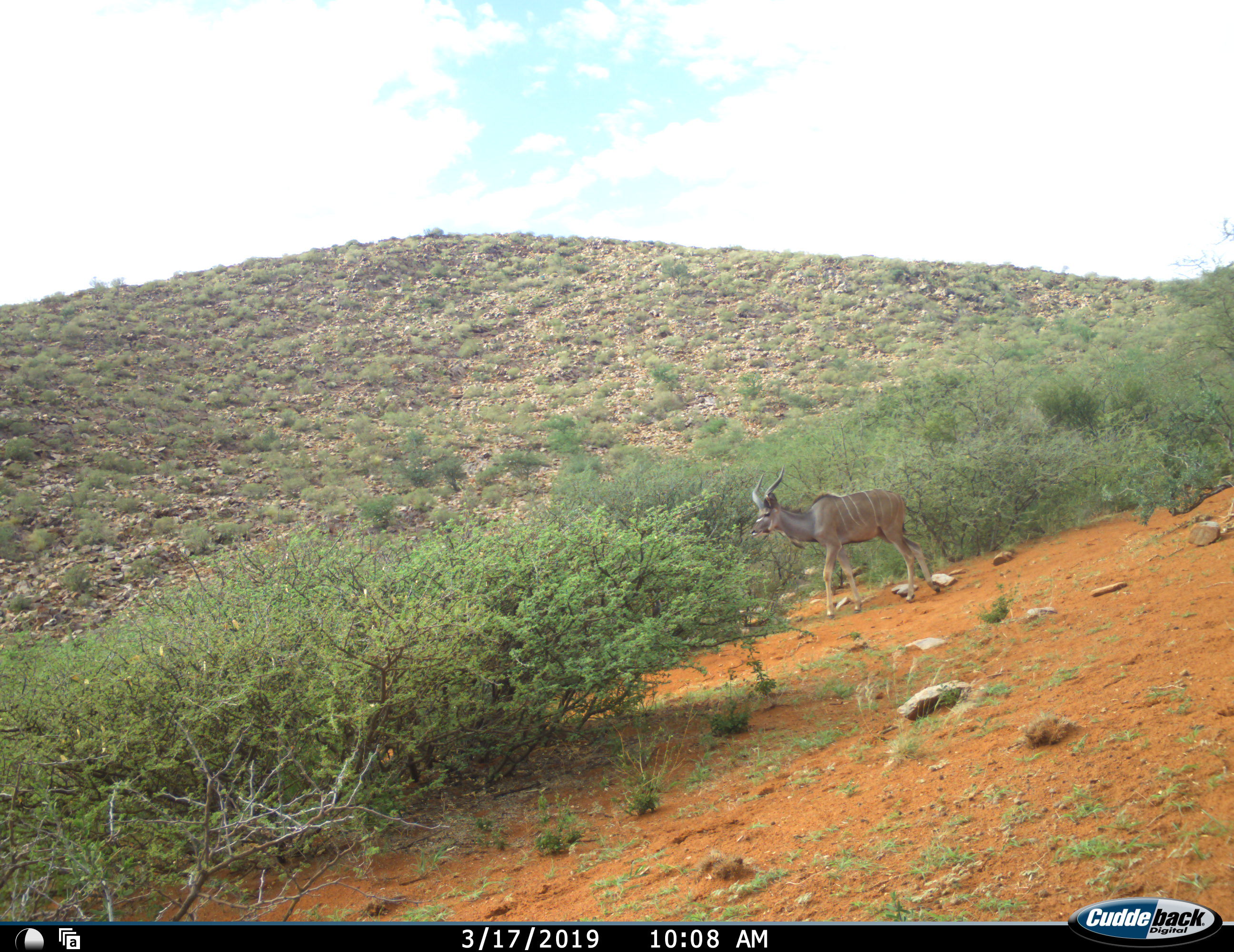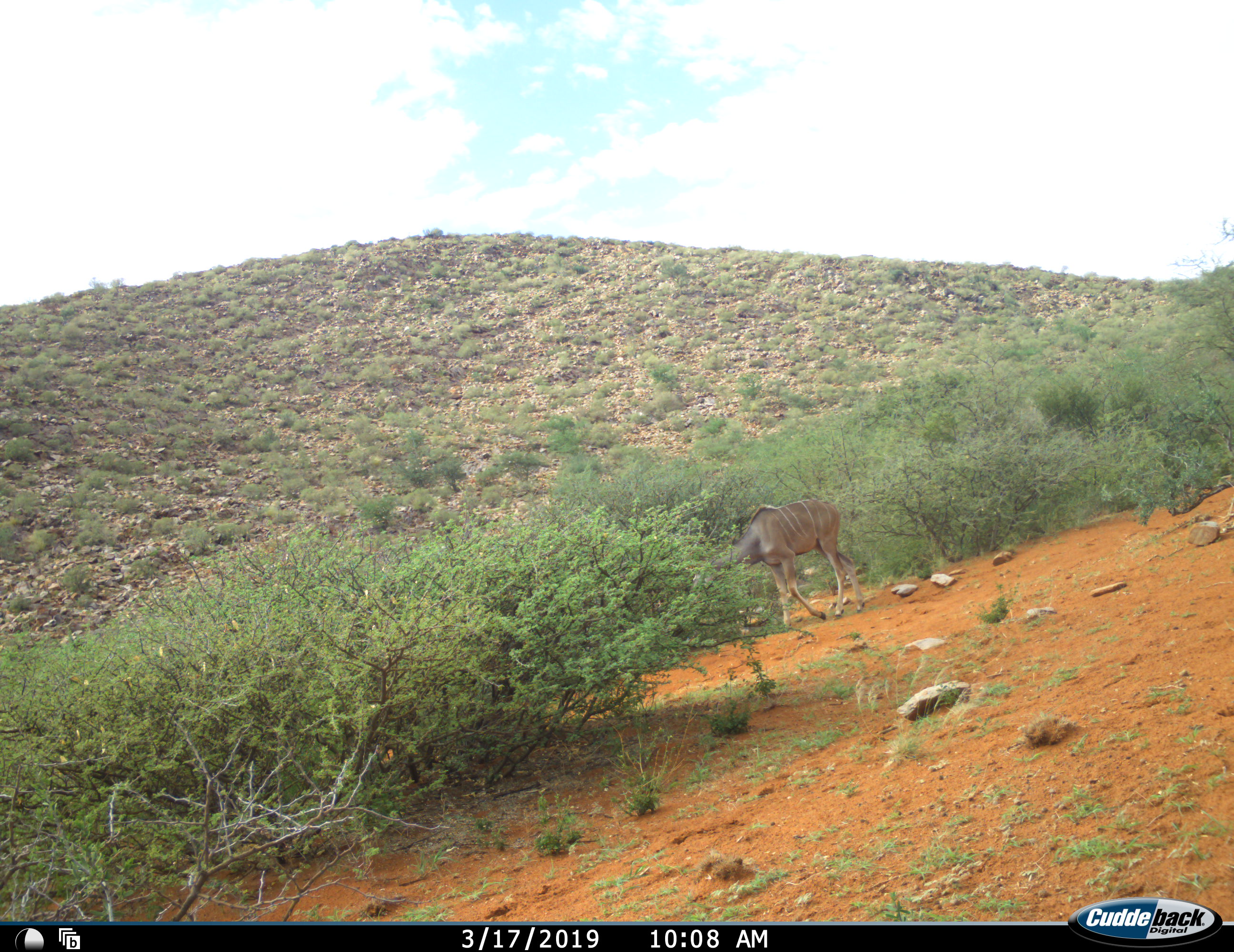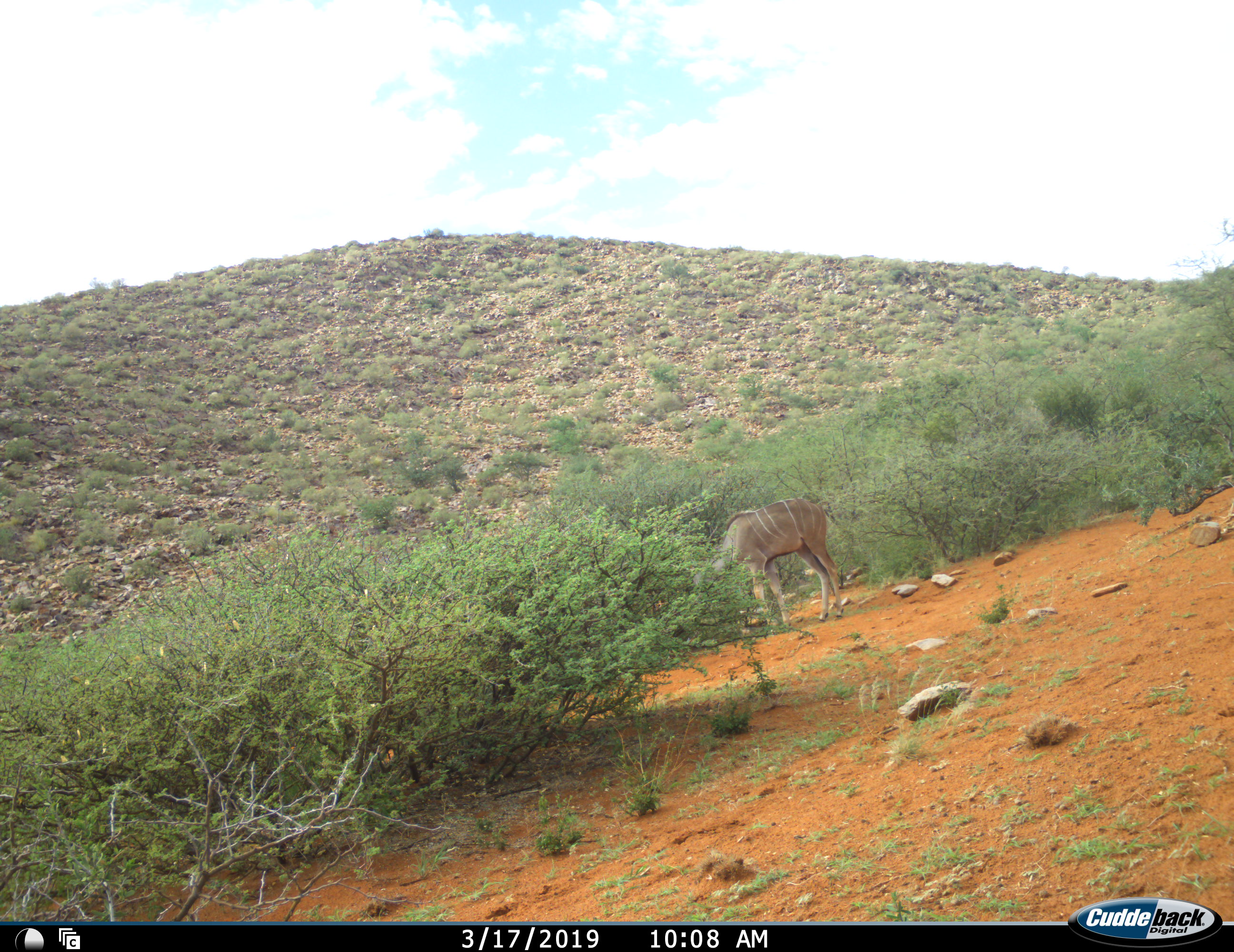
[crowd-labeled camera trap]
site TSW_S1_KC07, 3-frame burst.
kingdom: Animalia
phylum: Chordata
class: Mammalia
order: Artiodactyla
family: Bovidae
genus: Tragelaphus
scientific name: Tragelaphus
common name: kudu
Kudu (Tragelaphus), count 1. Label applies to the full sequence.